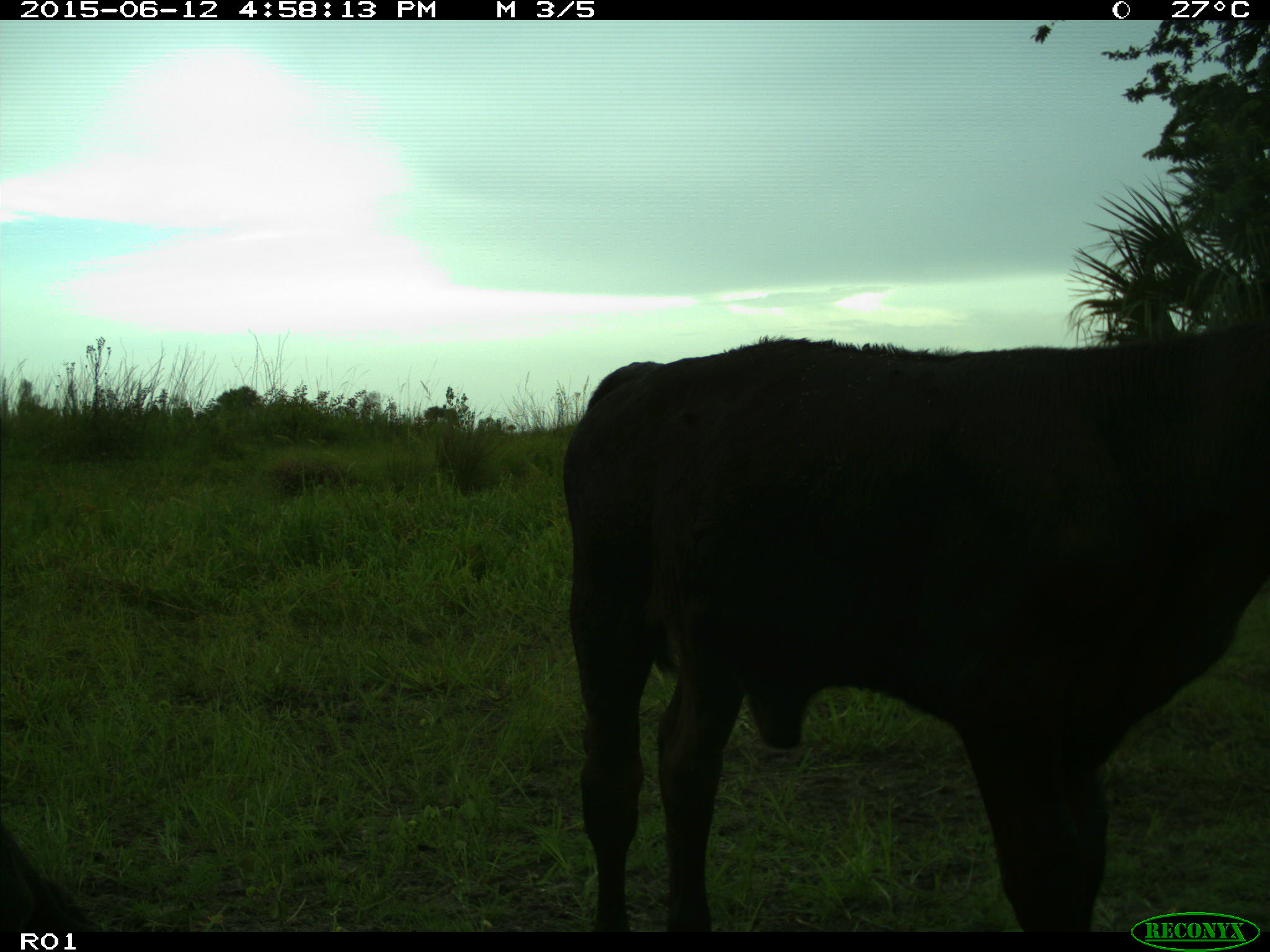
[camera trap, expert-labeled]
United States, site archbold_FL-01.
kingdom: Animalia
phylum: Chordata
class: Mammalia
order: Artiodactyla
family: Bovidae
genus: Bos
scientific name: Bos taurus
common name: domestic cow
Bos taurus (domestic cow).